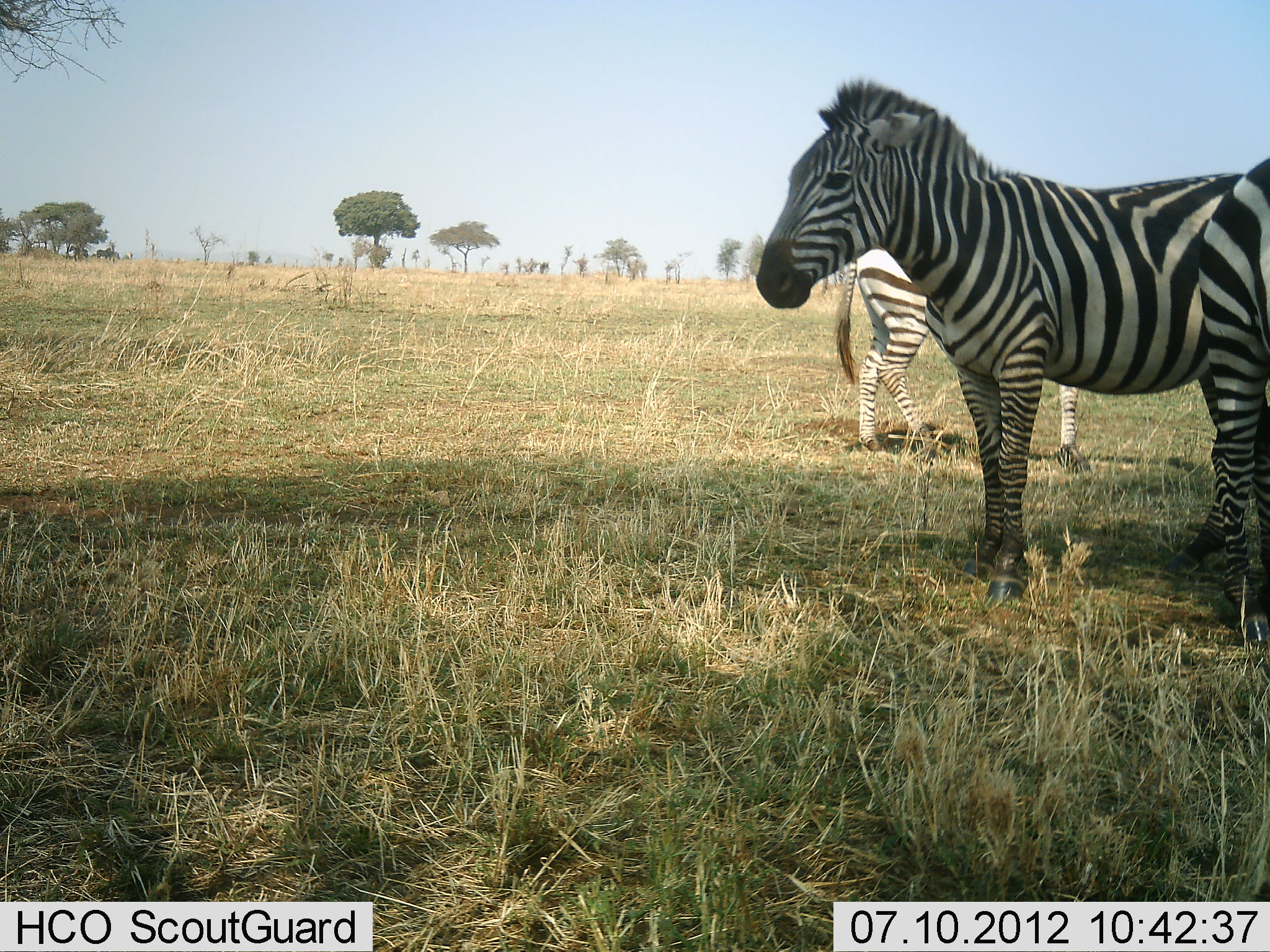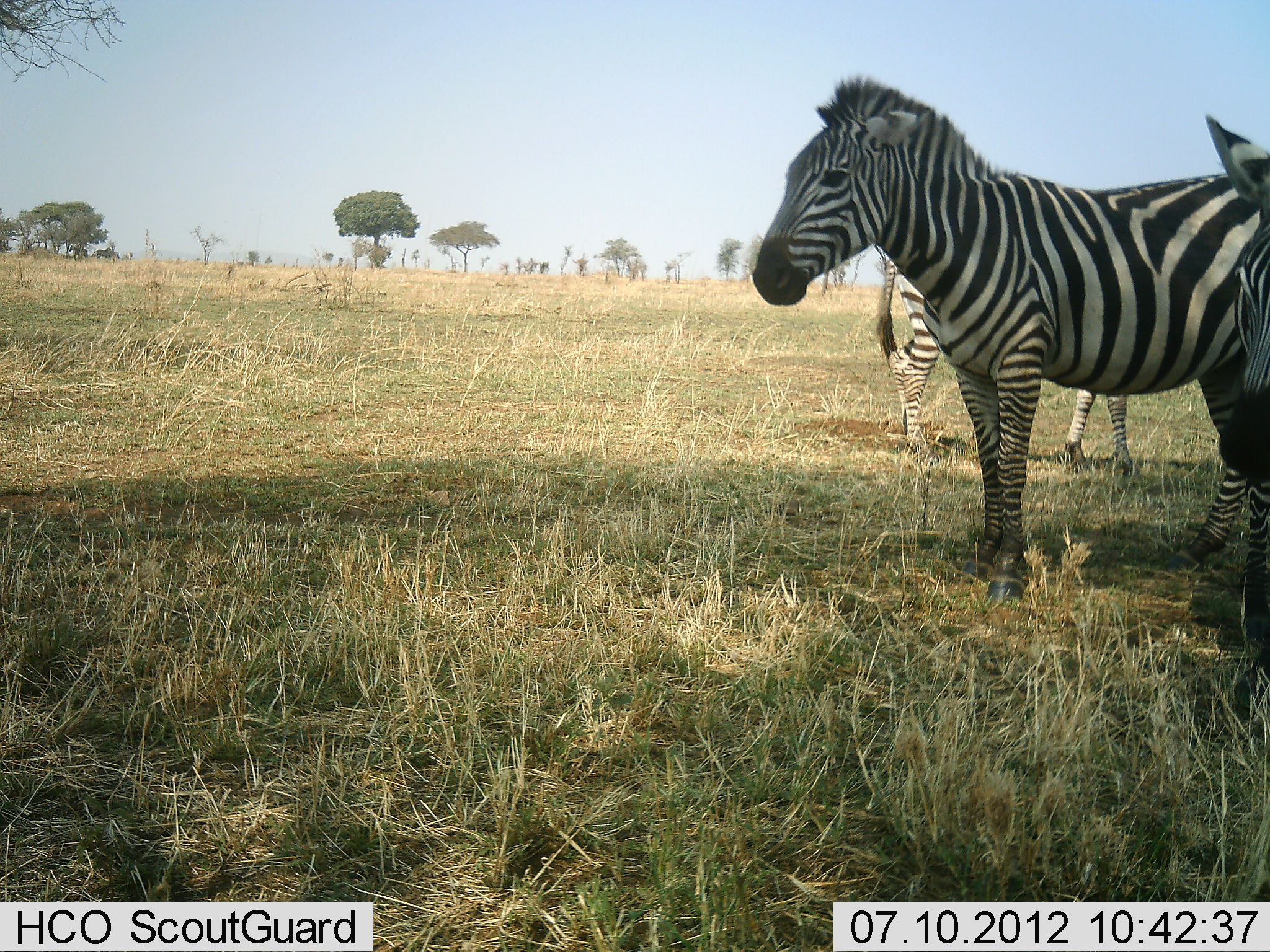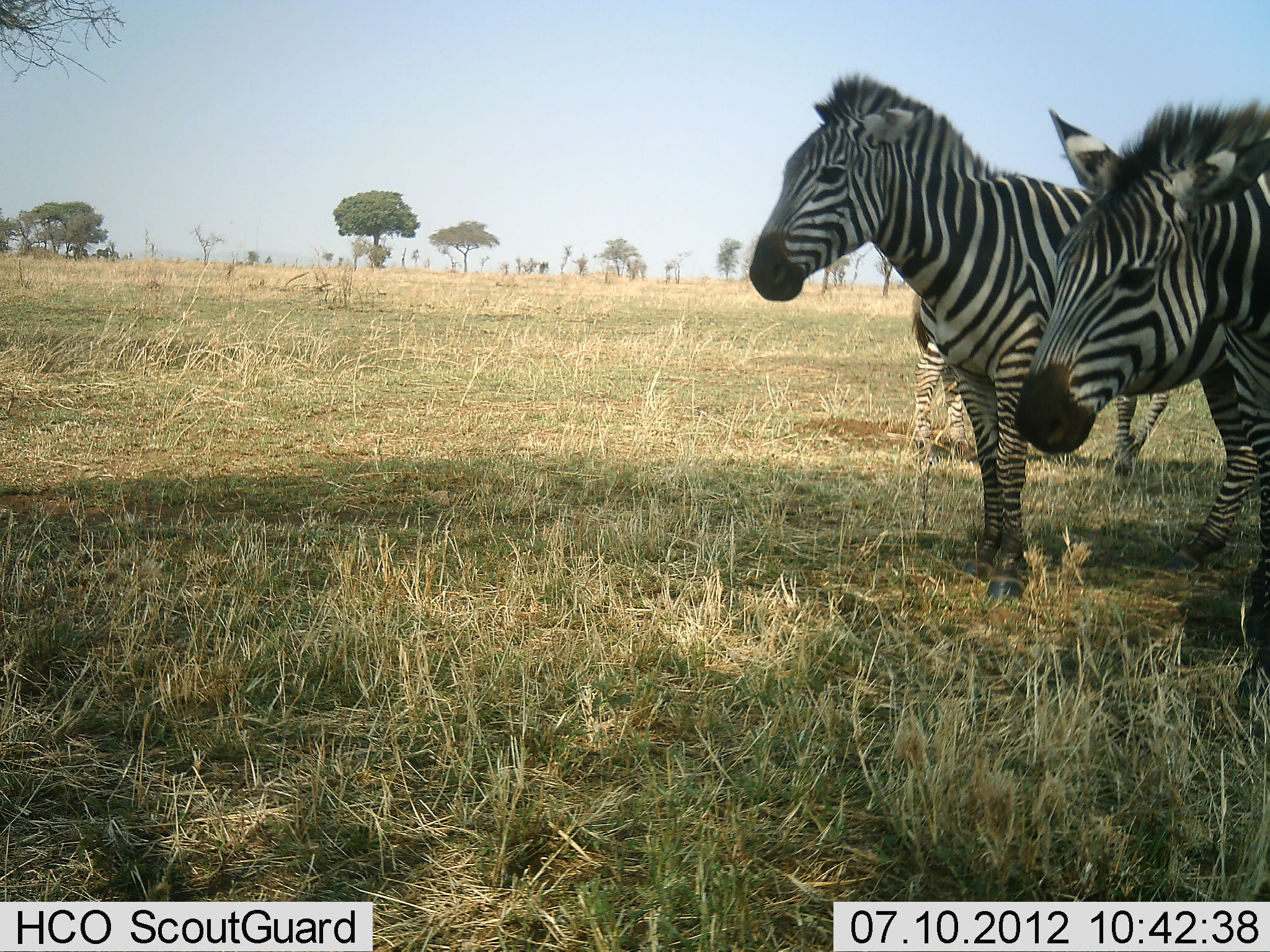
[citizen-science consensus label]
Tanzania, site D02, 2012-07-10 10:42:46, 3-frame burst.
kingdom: Animalia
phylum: Chordata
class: Mammalia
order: Perissodactyla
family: Equidae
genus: Equus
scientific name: Equus quagga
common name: plains zebra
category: zebra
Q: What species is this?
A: Zebra (plains zebra) (Equus quagga).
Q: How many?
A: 3.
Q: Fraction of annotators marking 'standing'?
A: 100%.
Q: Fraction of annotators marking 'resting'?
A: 0%.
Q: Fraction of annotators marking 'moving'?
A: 60%.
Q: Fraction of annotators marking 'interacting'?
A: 0%.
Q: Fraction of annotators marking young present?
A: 0%.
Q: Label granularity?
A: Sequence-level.